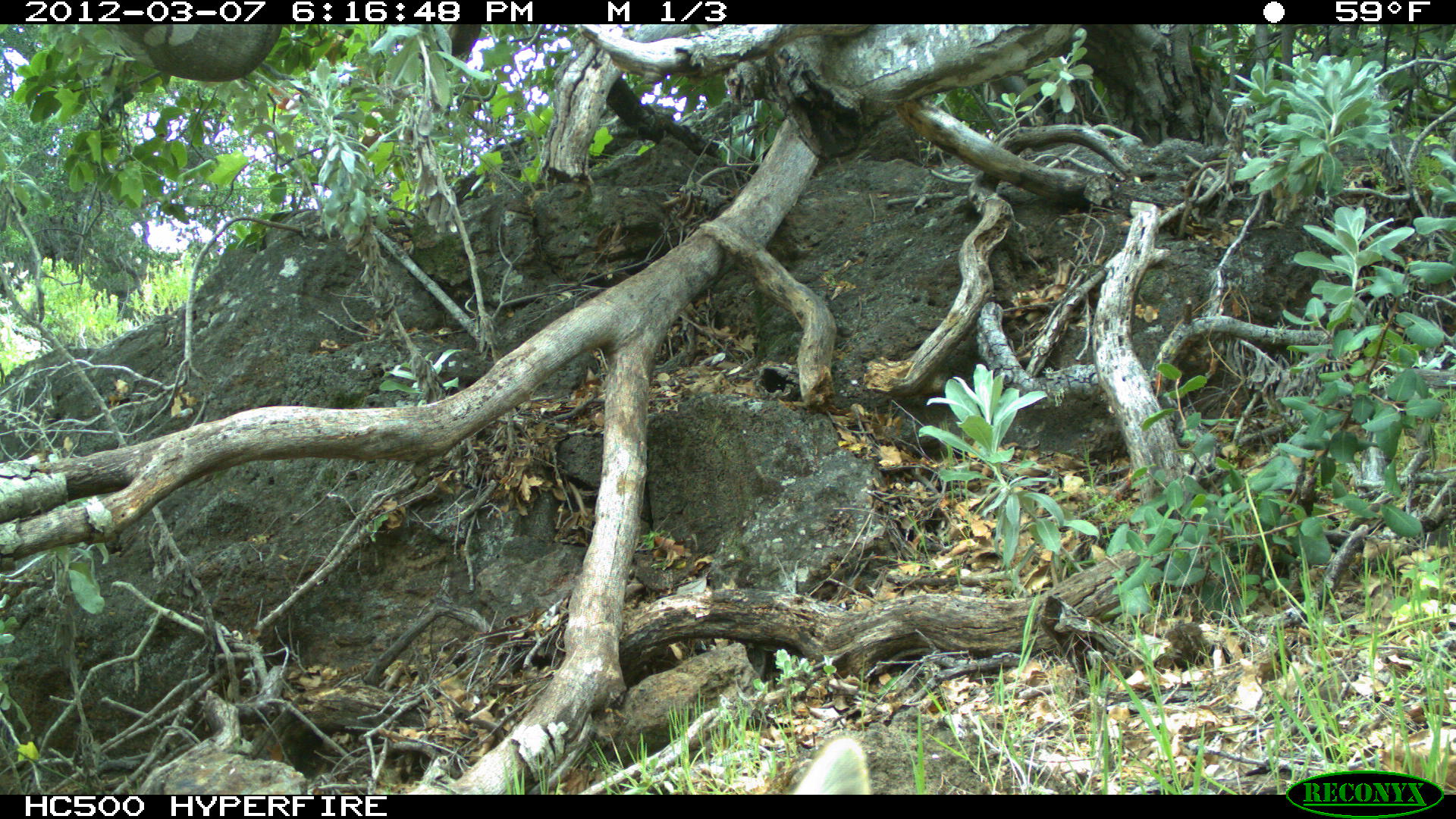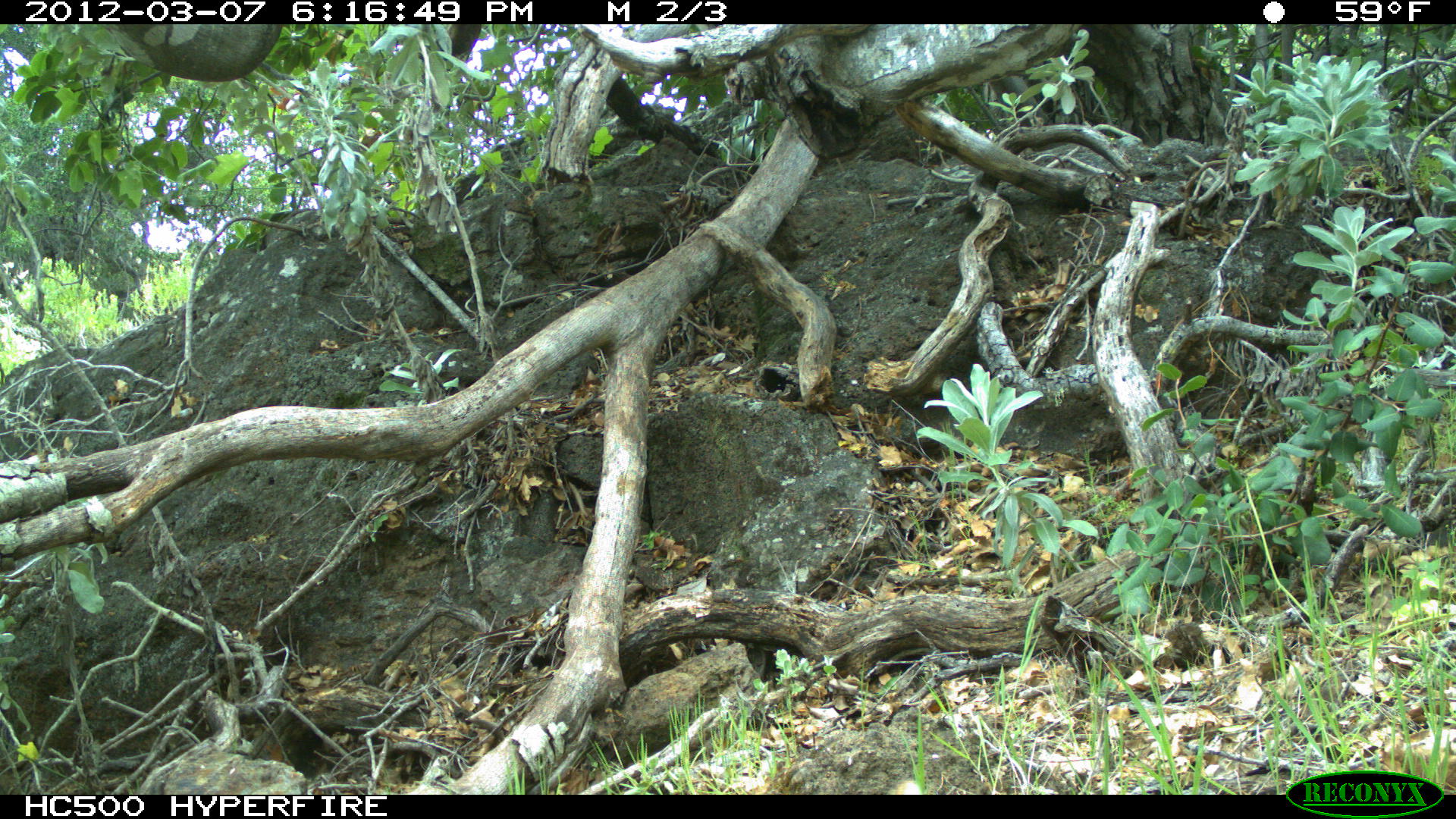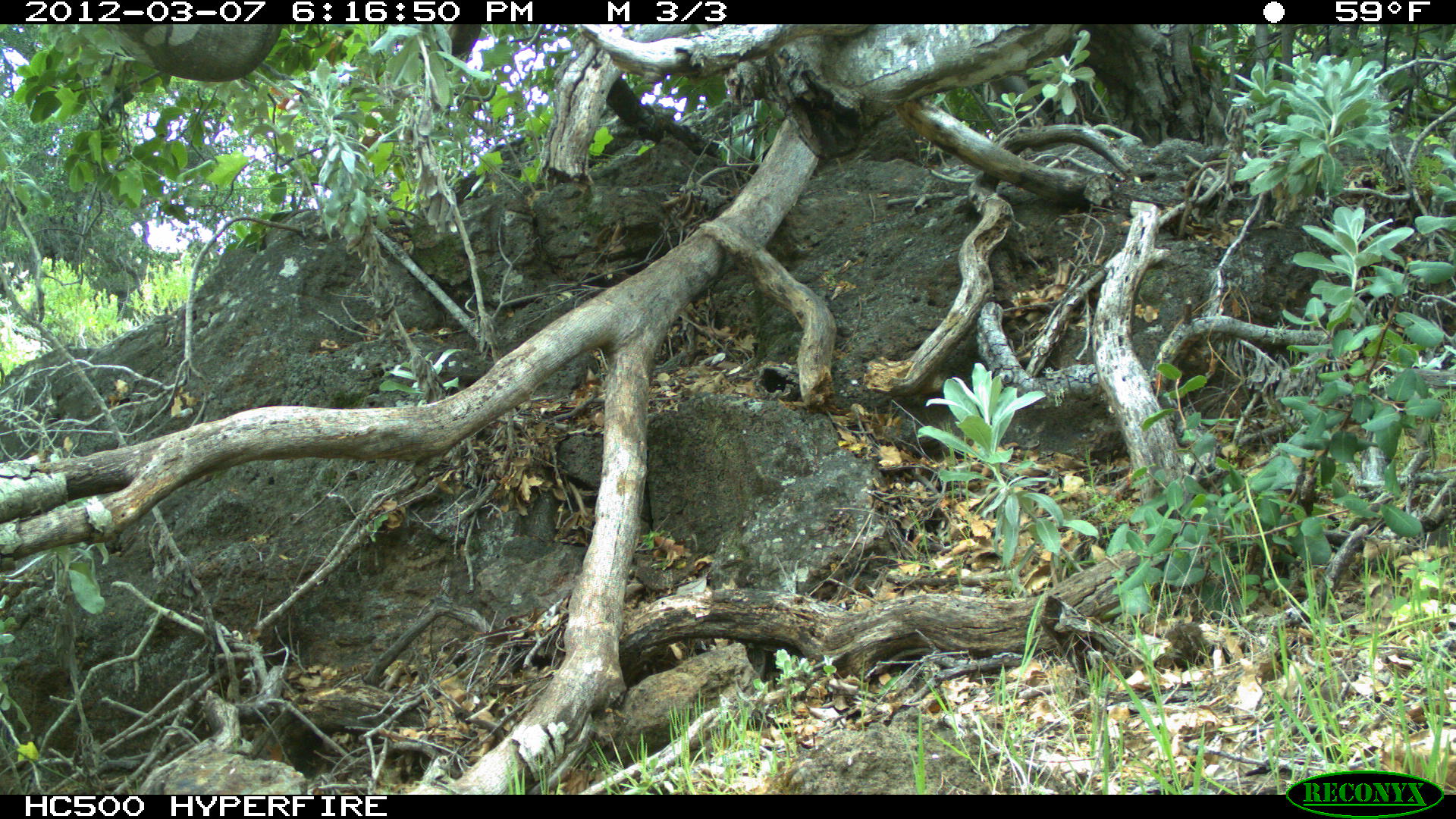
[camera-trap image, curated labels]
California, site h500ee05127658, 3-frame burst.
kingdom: Animalia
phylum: Chordata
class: Mammalia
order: Carnivora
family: Canidae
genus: Urocyon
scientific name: Urocyon littoralis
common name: island fox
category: fox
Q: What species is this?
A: Fox (island fox) (Urocyon littoralis).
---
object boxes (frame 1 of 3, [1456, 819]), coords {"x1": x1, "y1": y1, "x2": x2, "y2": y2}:
fox: {"x1": 789, "y1": 735, "x2": 871, "y2": 794}